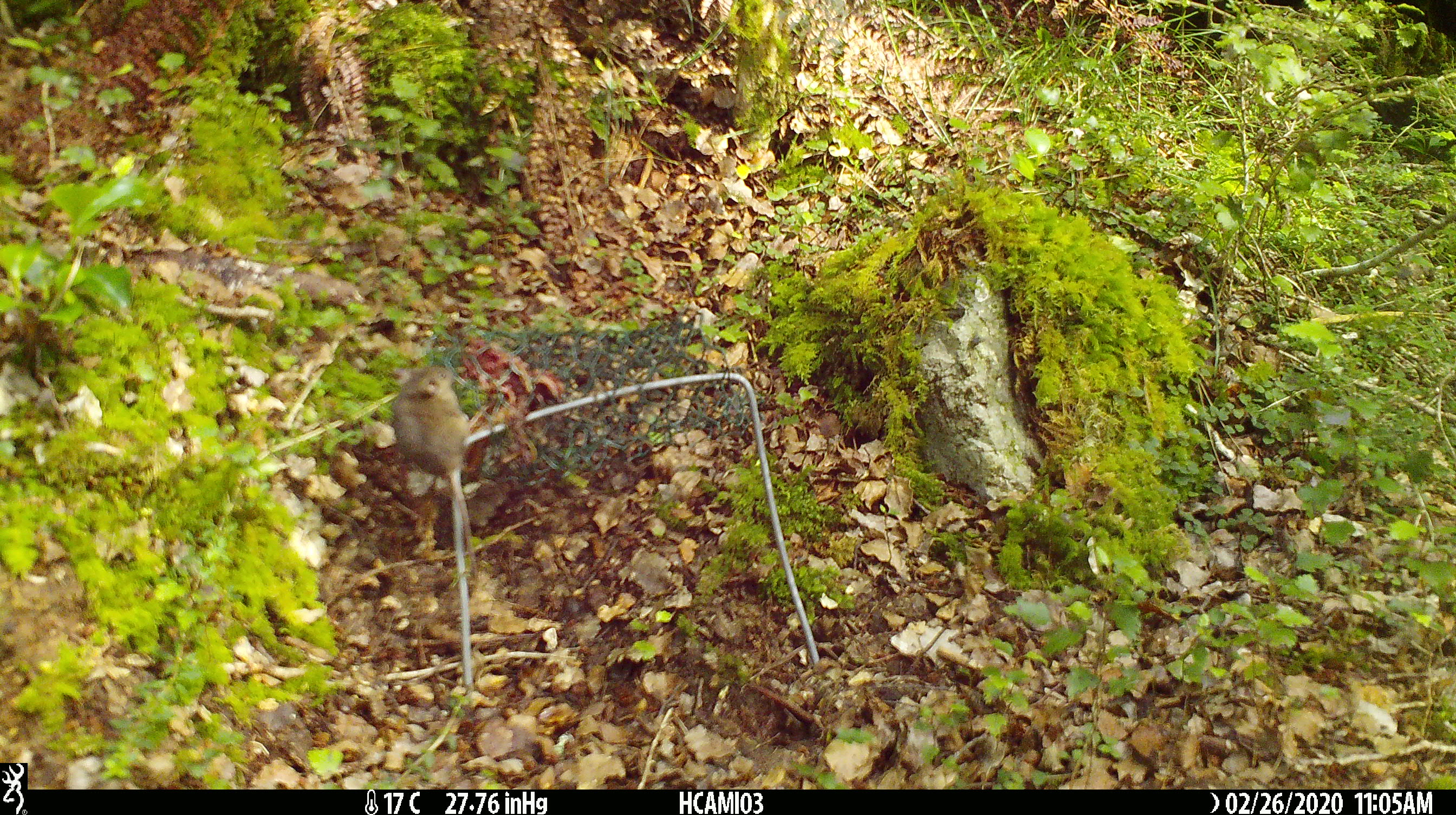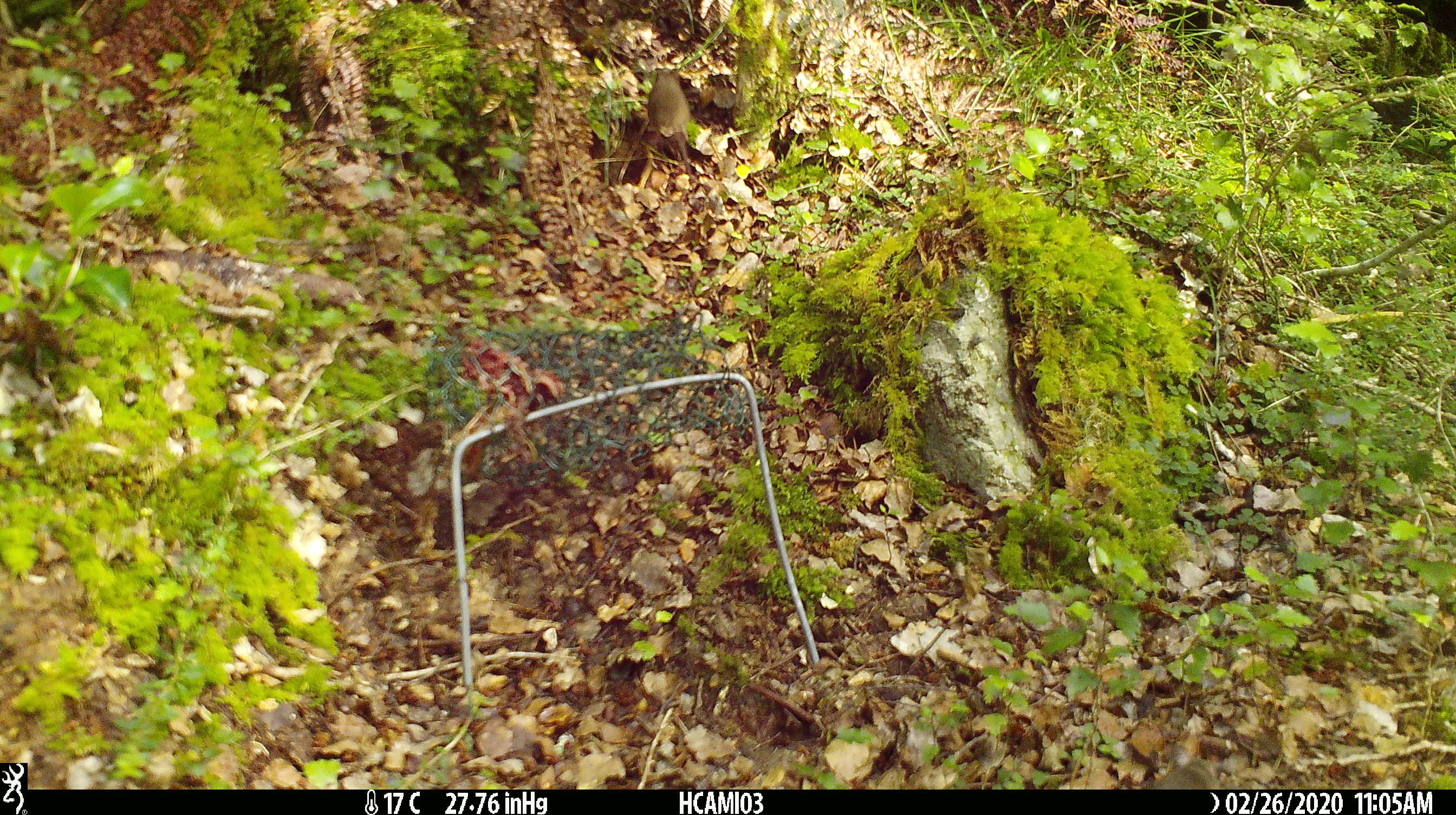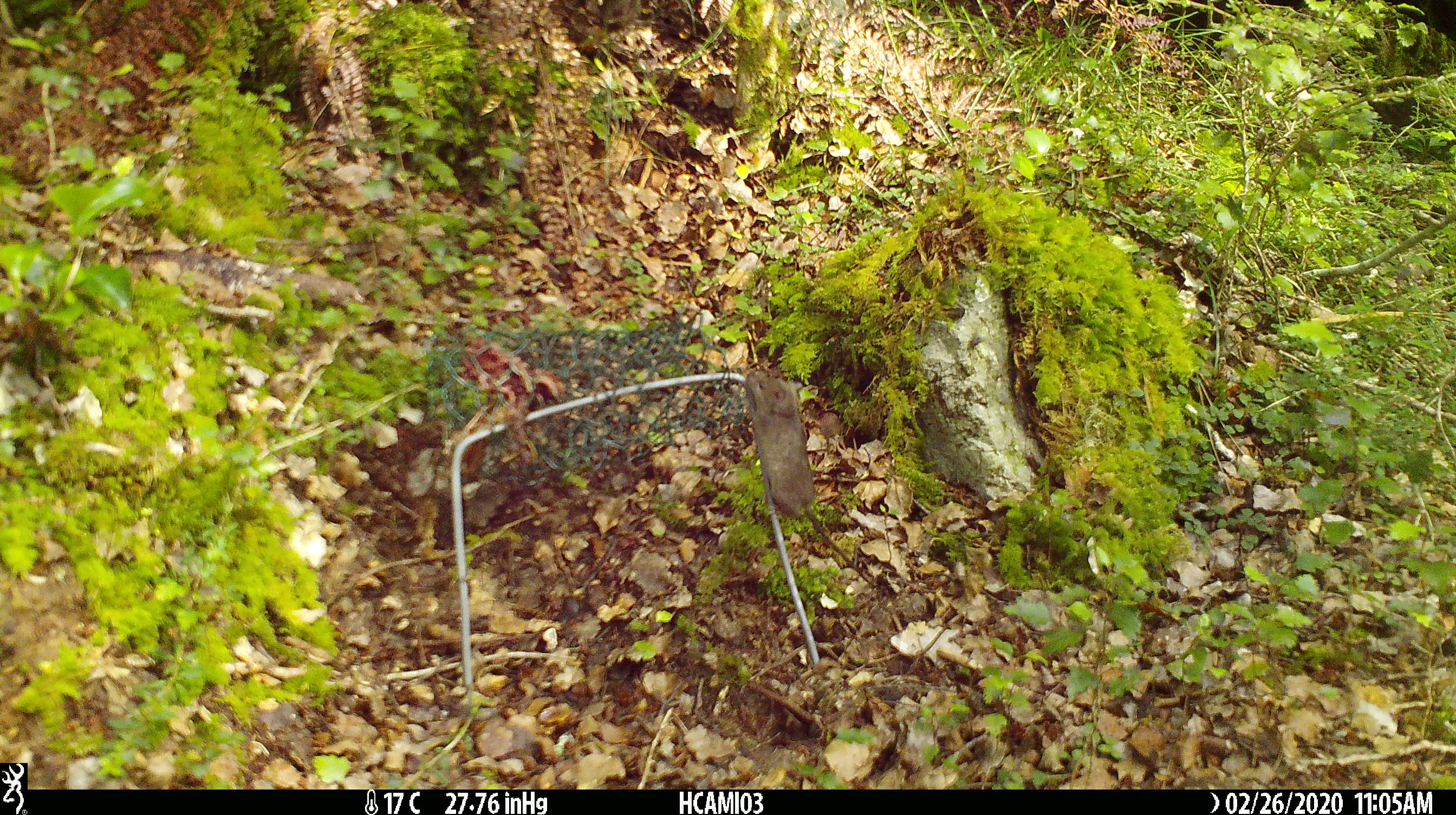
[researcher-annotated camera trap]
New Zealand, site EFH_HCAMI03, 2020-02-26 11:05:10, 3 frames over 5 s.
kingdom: Animalia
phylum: Chordata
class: Mammalia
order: Rodentia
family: Muridae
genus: Mus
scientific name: Mus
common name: mouse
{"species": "mouse (Mus)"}